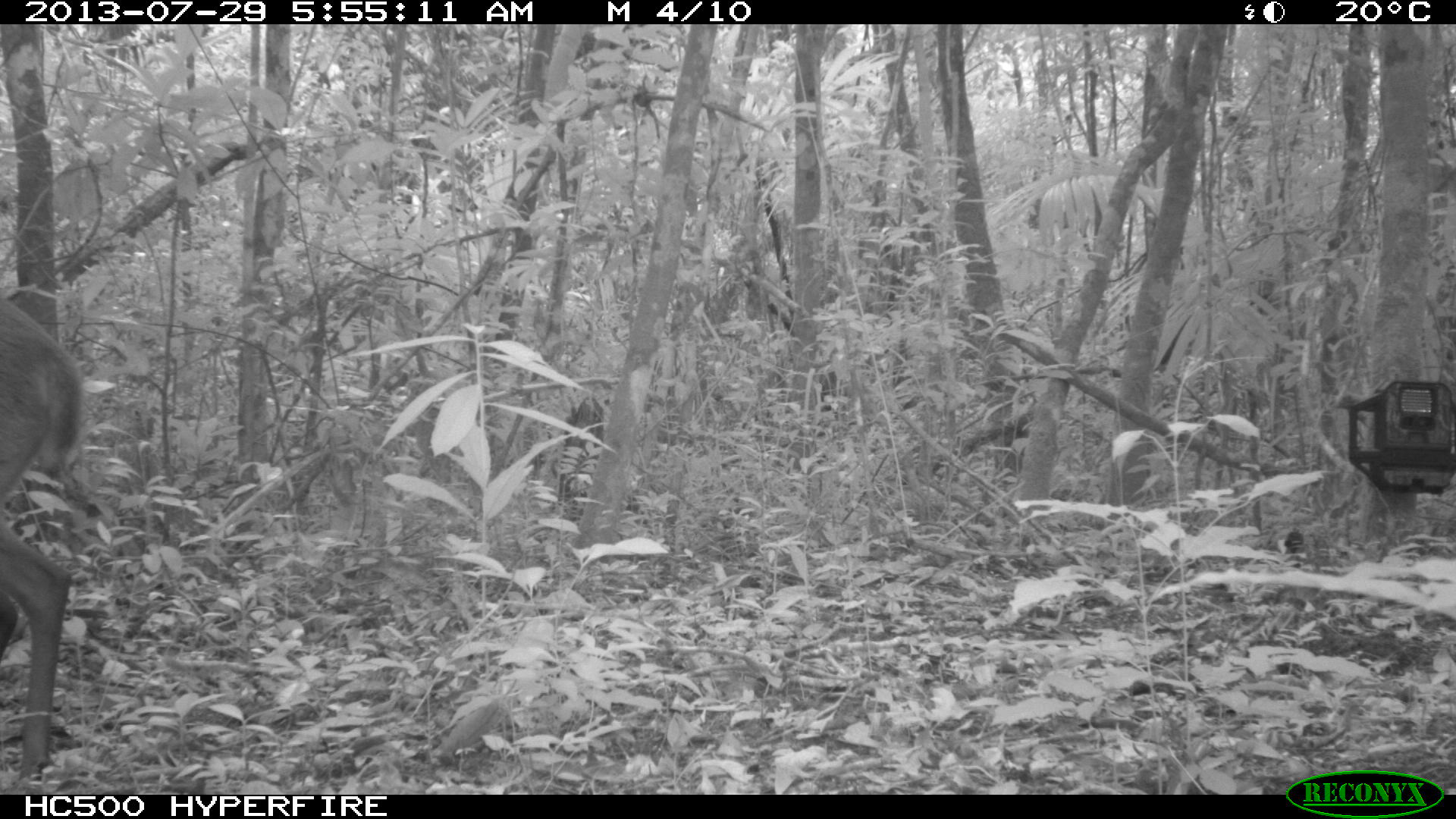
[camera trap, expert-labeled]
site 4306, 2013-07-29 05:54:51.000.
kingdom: Animalia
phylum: Chordata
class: Mammalia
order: Artiodactyla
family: Cervidae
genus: Mazama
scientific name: Mazama temama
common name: central american red brocket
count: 1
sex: male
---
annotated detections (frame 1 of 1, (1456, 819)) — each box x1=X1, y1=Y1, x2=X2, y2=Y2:
mazama temama: x1=1, y1=297, x2=90, y2=784